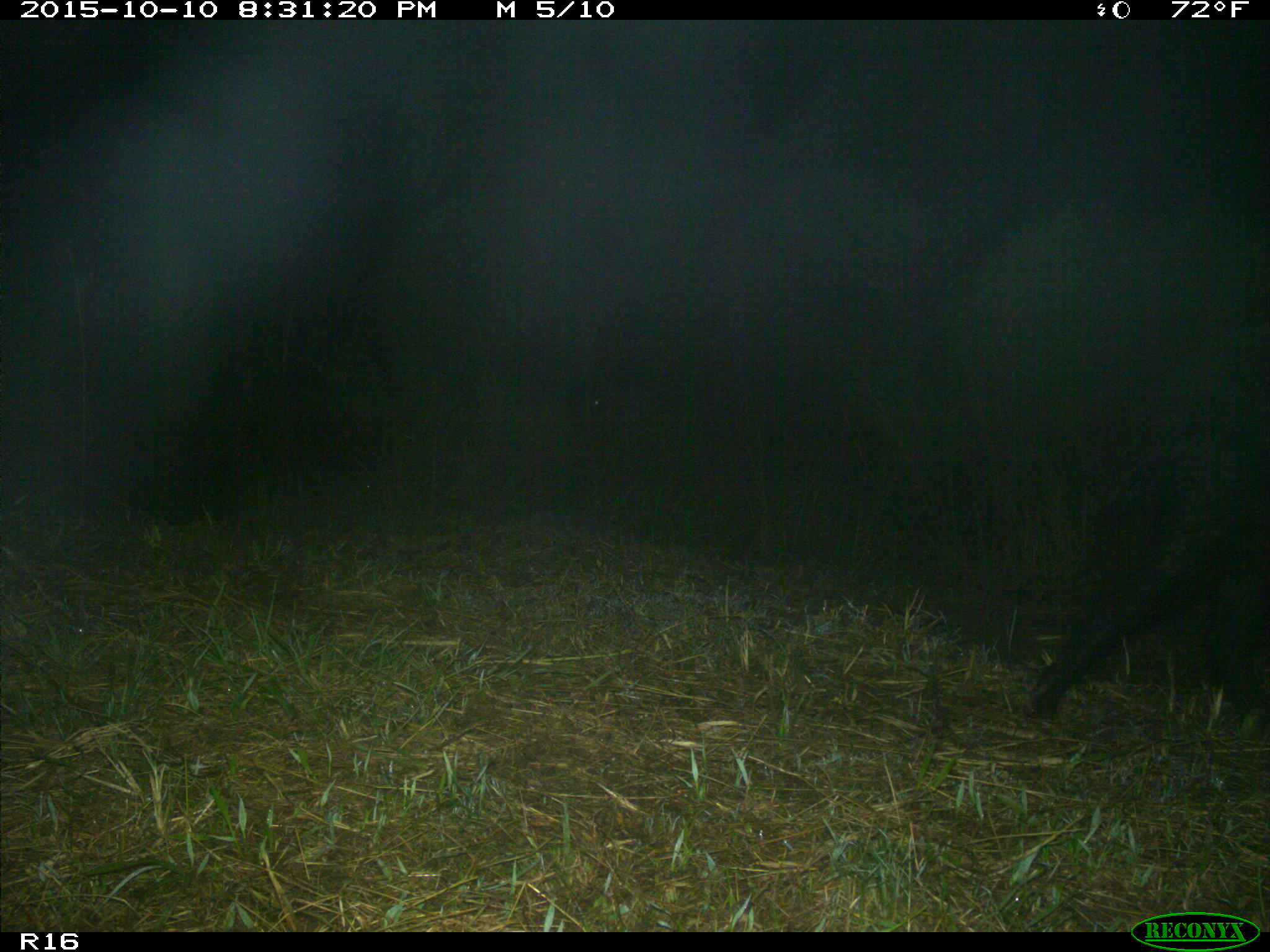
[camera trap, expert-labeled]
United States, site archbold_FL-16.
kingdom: Animalia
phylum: Chordata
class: Mammalia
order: Artiodactyla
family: Suidae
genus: Sus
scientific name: Sus scrofa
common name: wild boar